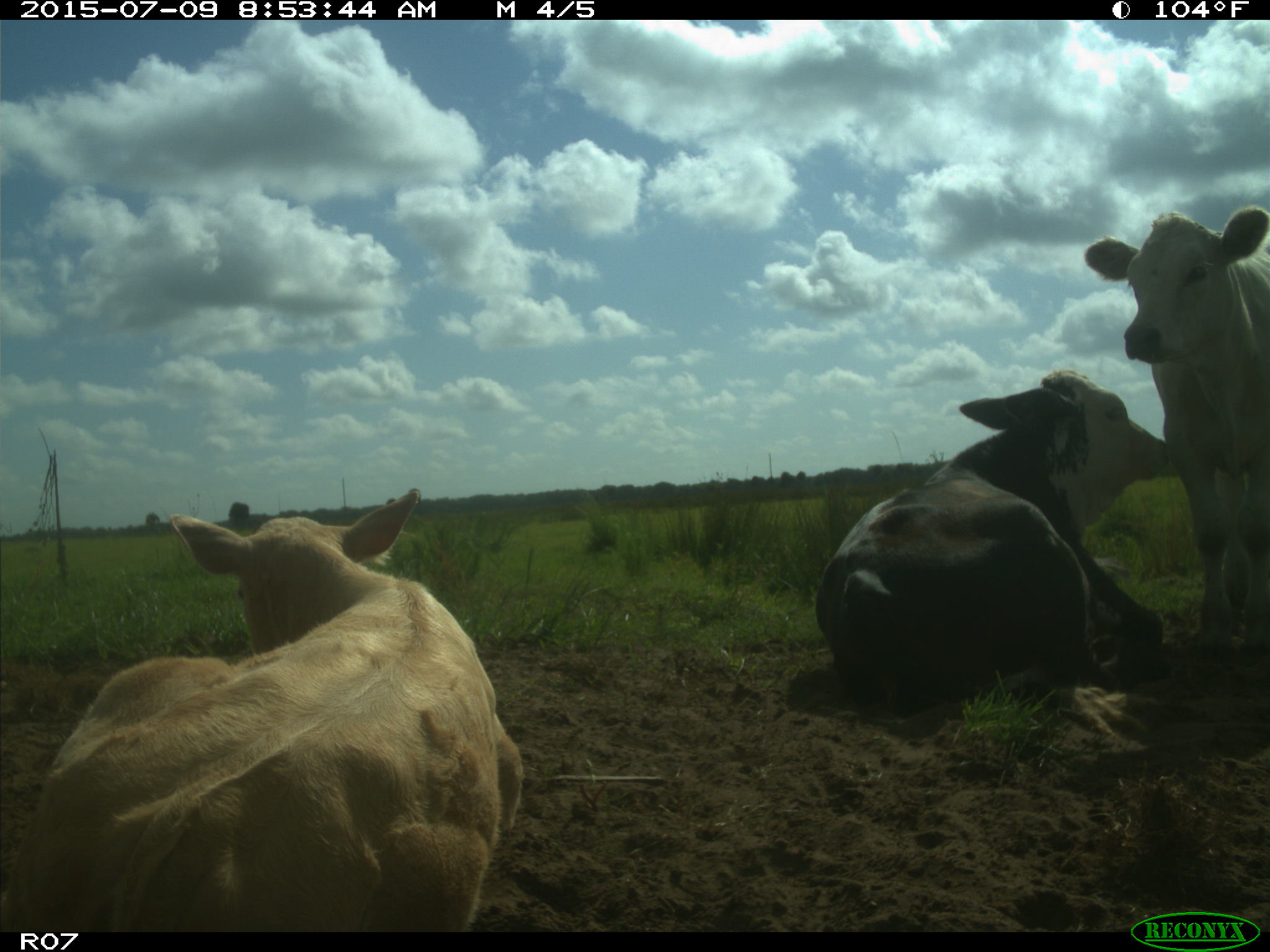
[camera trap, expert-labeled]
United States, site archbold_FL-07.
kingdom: Animalia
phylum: Chordata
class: Mammalia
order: Artiodactyla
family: Bovidae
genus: Bos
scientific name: Bos taurus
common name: domestic cow